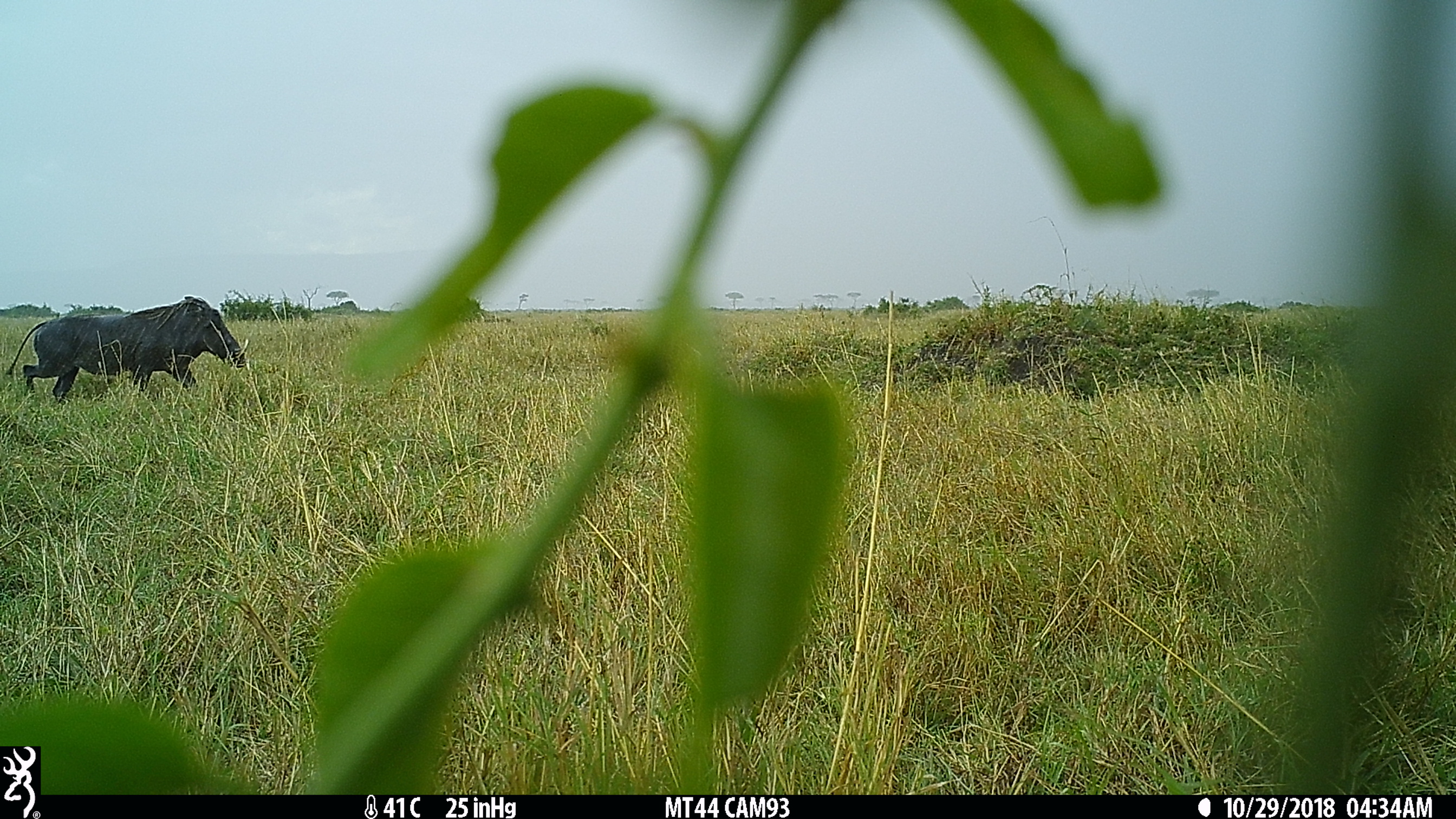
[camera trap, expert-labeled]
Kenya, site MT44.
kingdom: Animalia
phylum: Chordata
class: Mammalia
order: Artiodactyla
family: Suidae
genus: Phacochoerus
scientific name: Phacochoerus africanus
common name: common warthog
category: warthog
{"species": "warthog (common warthog) (Phacochoerus africanus)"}